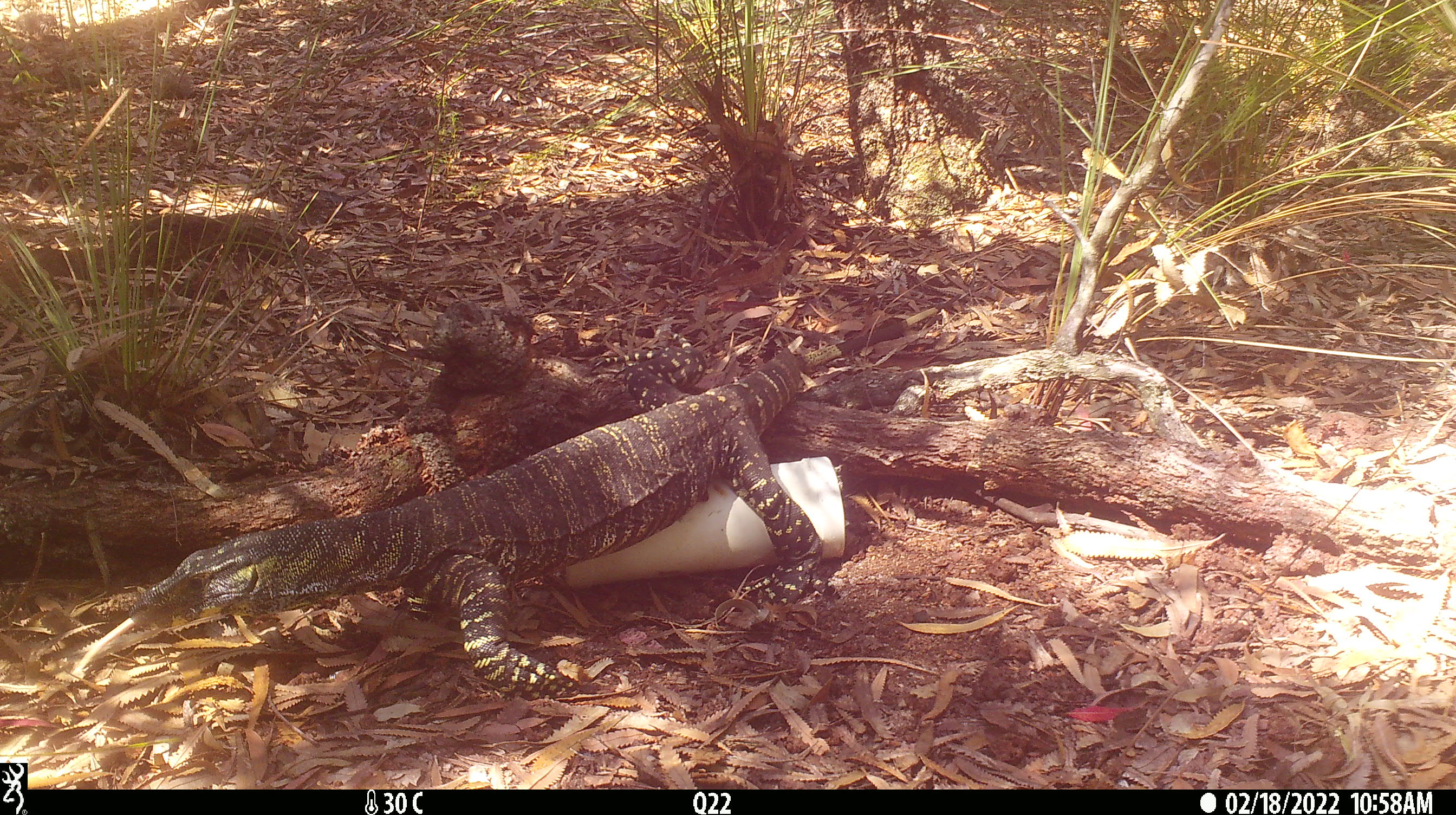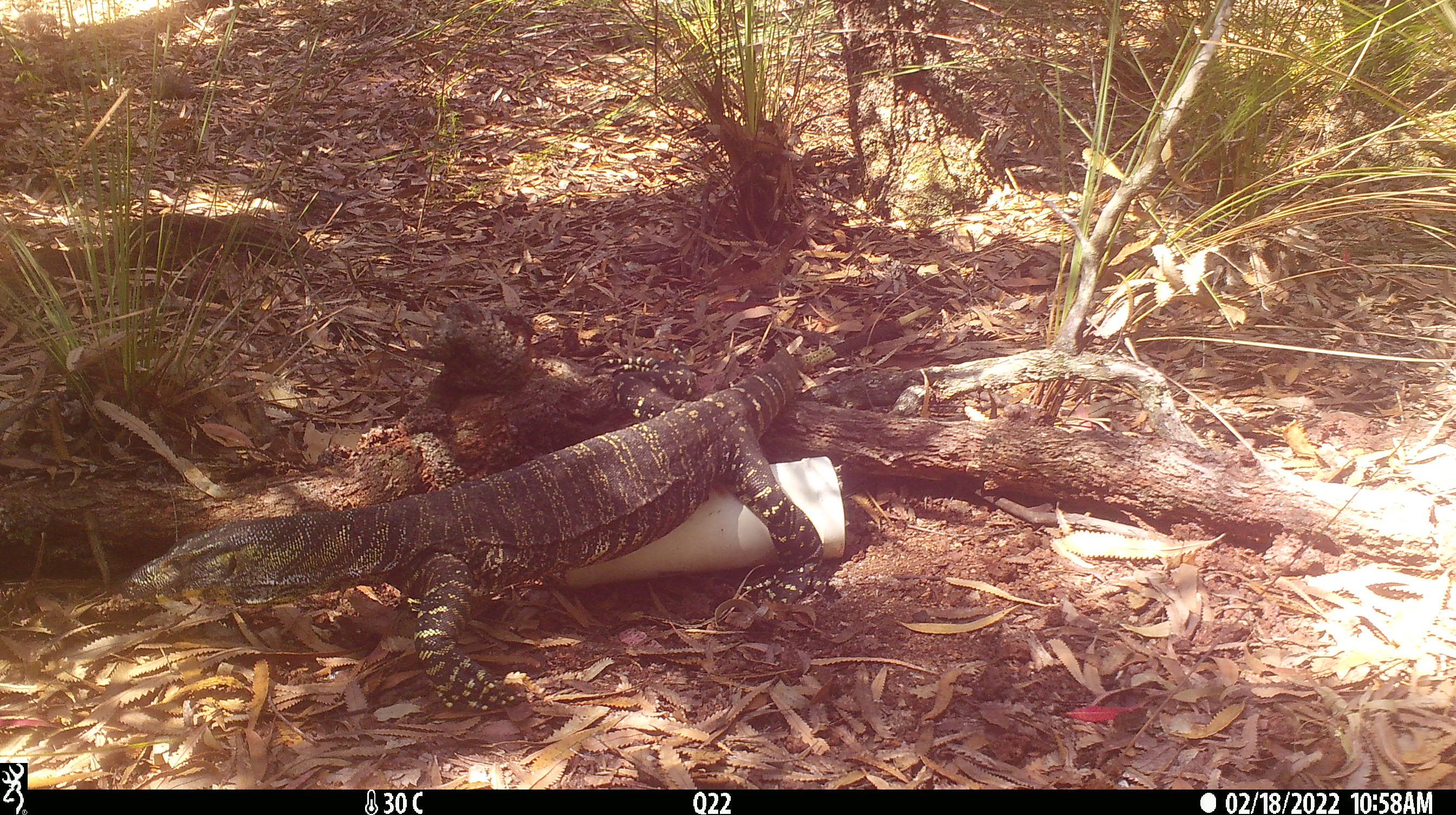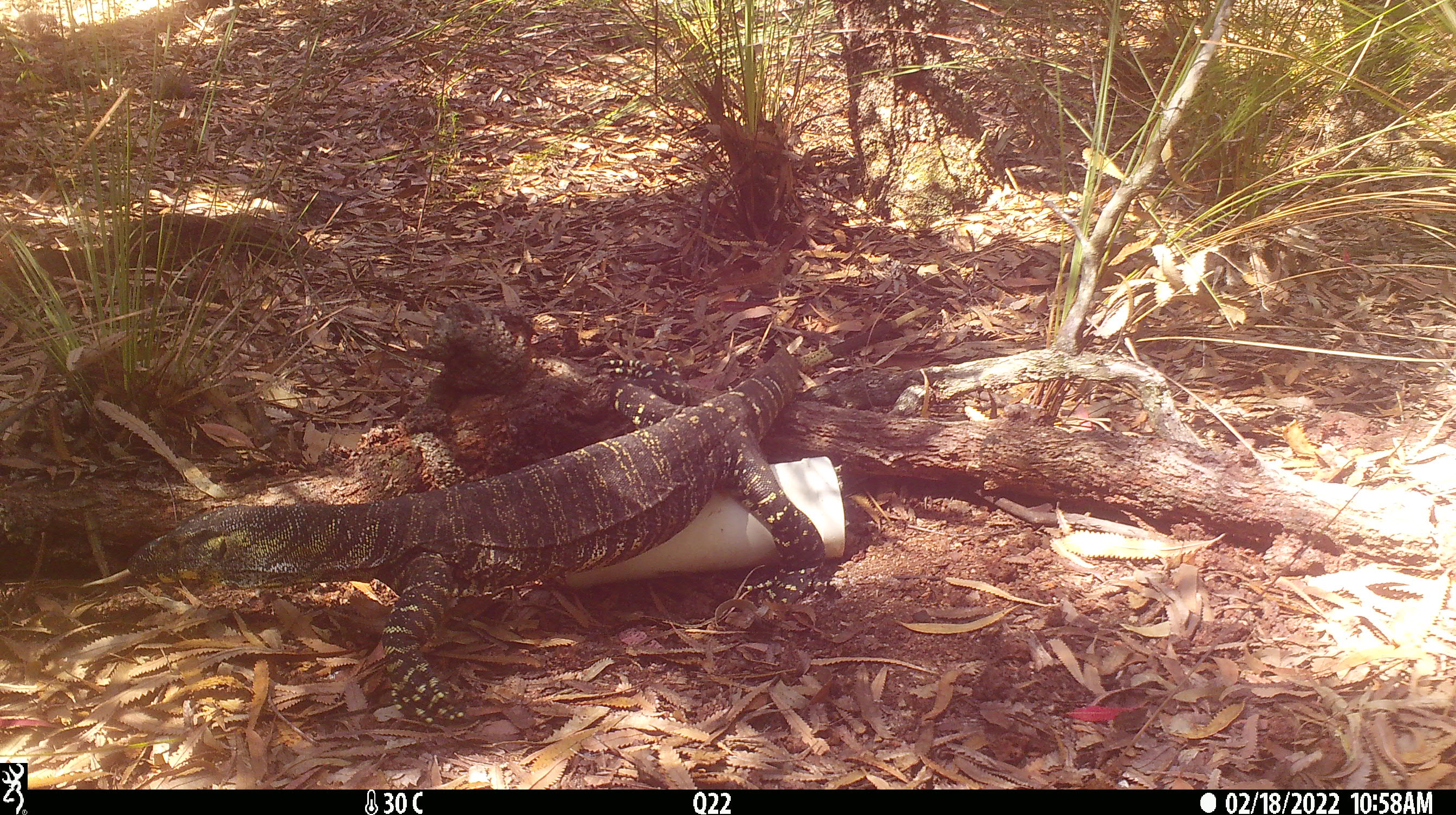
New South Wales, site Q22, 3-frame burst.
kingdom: Animalia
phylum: Chordata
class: Reptilia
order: Squamata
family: Varanidae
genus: Varanus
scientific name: Varanus varius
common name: lace monitor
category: goanna